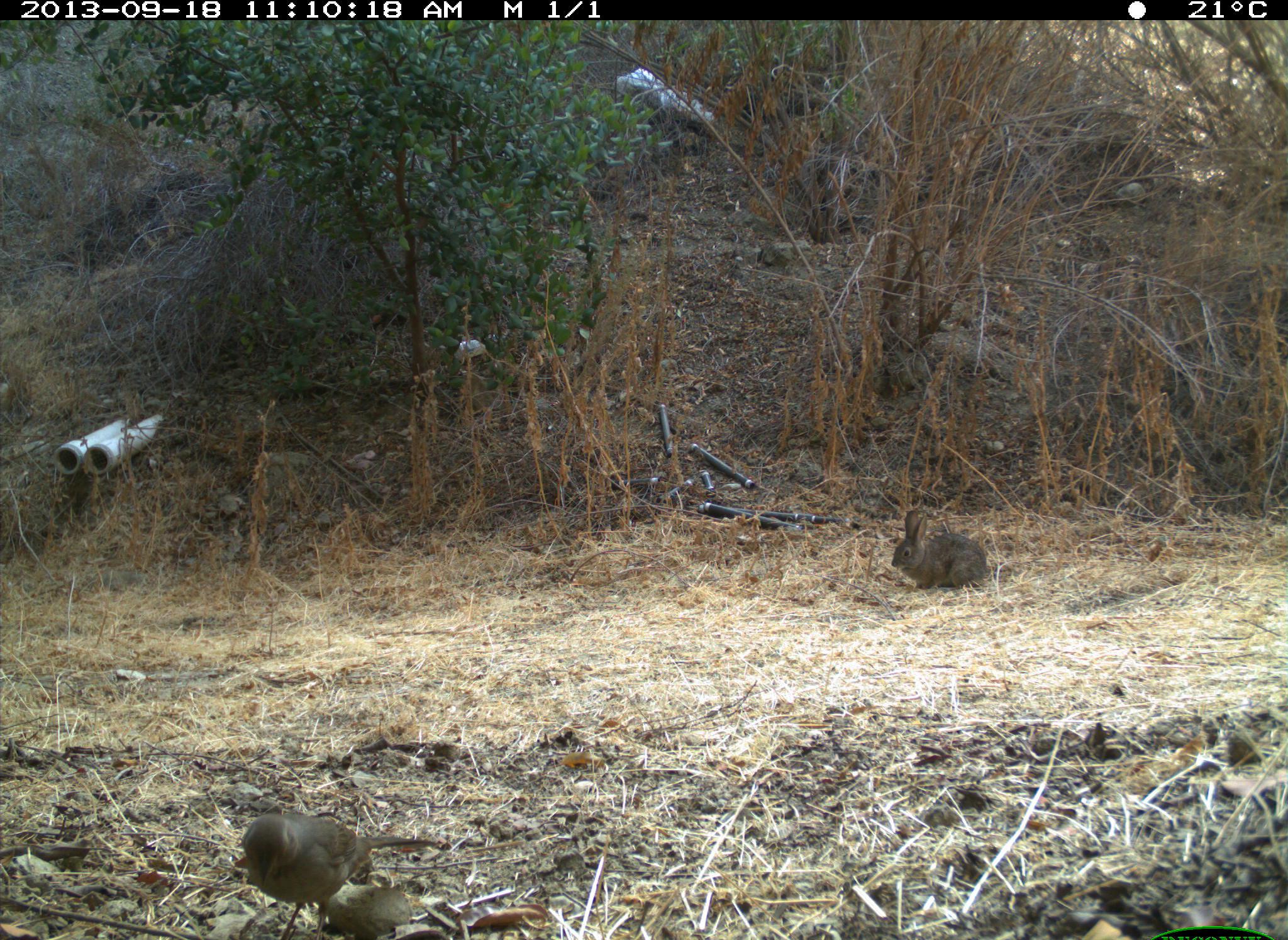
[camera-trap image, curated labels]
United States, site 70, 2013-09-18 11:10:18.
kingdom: Animalia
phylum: Chordata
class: Aves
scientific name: Aves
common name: bird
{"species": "bird (Aves)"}